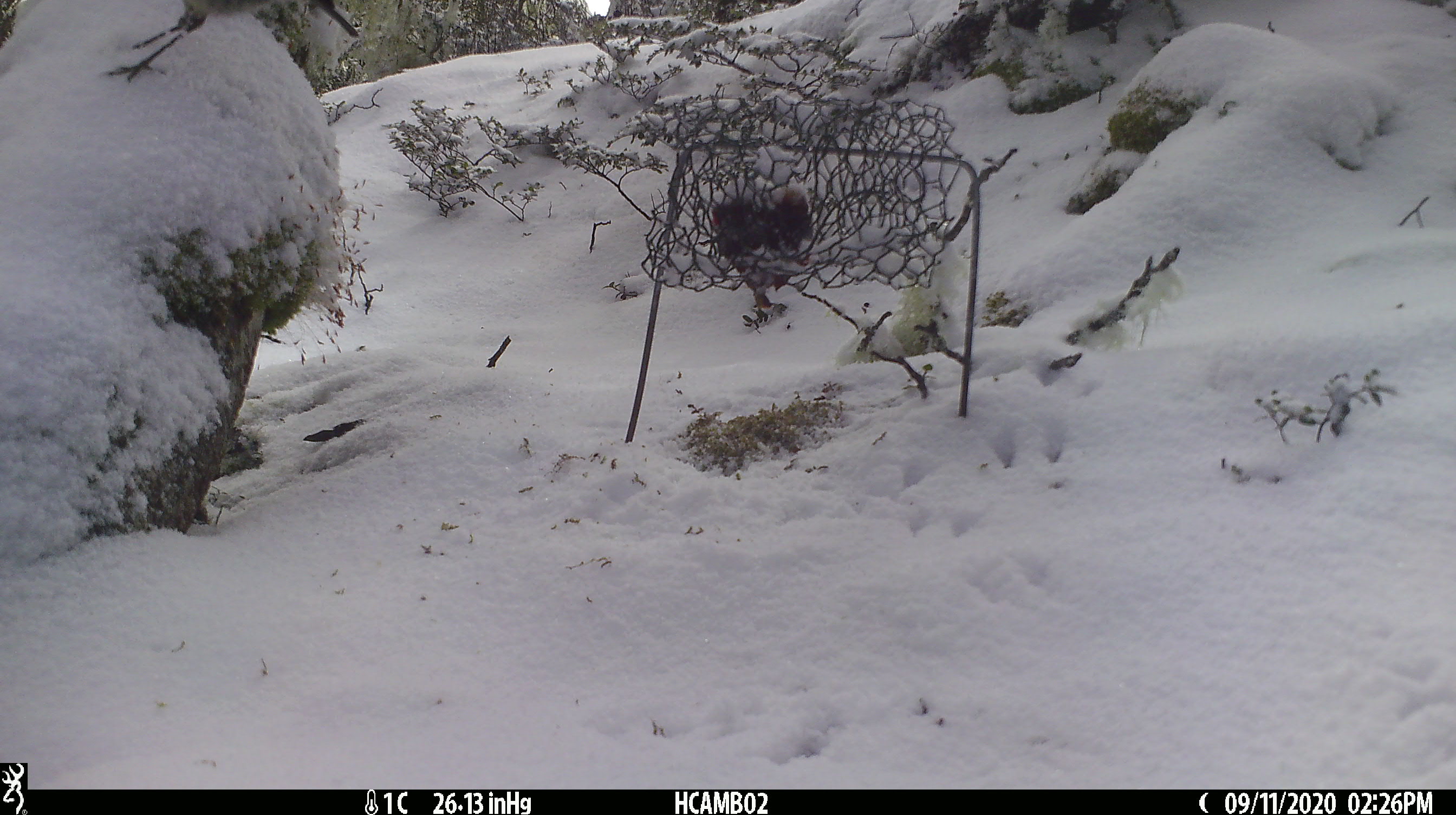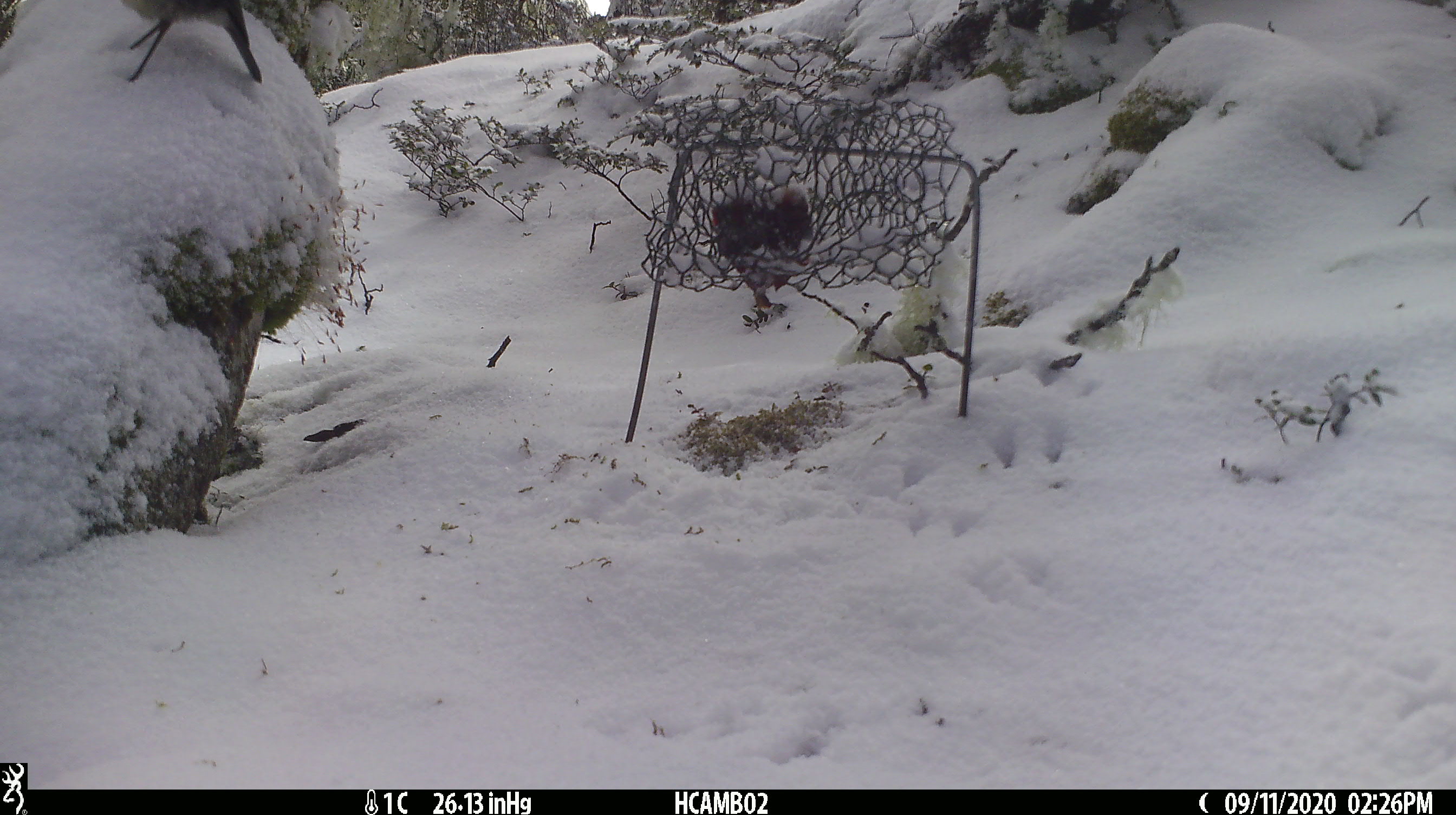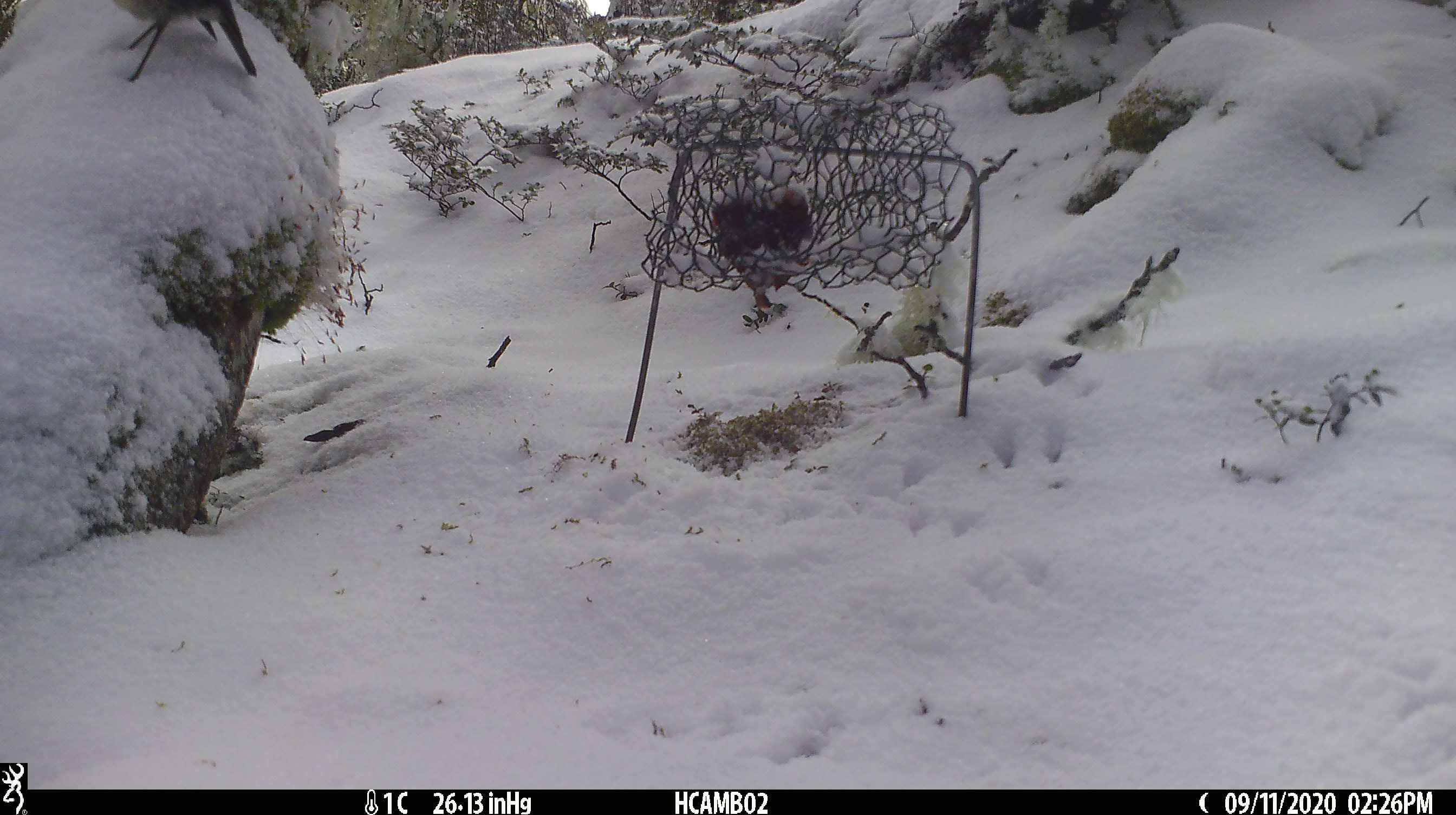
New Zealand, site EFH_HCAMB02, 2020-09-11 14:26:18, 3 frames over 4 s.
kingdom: Animalia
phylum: Chordata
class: Aves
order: Passeriformes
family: Petroicidae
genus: Petroica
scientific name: Petroica australis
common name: new zealand robin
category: robin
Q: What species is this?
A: Robin (new zealand robin) (Petroica australis).